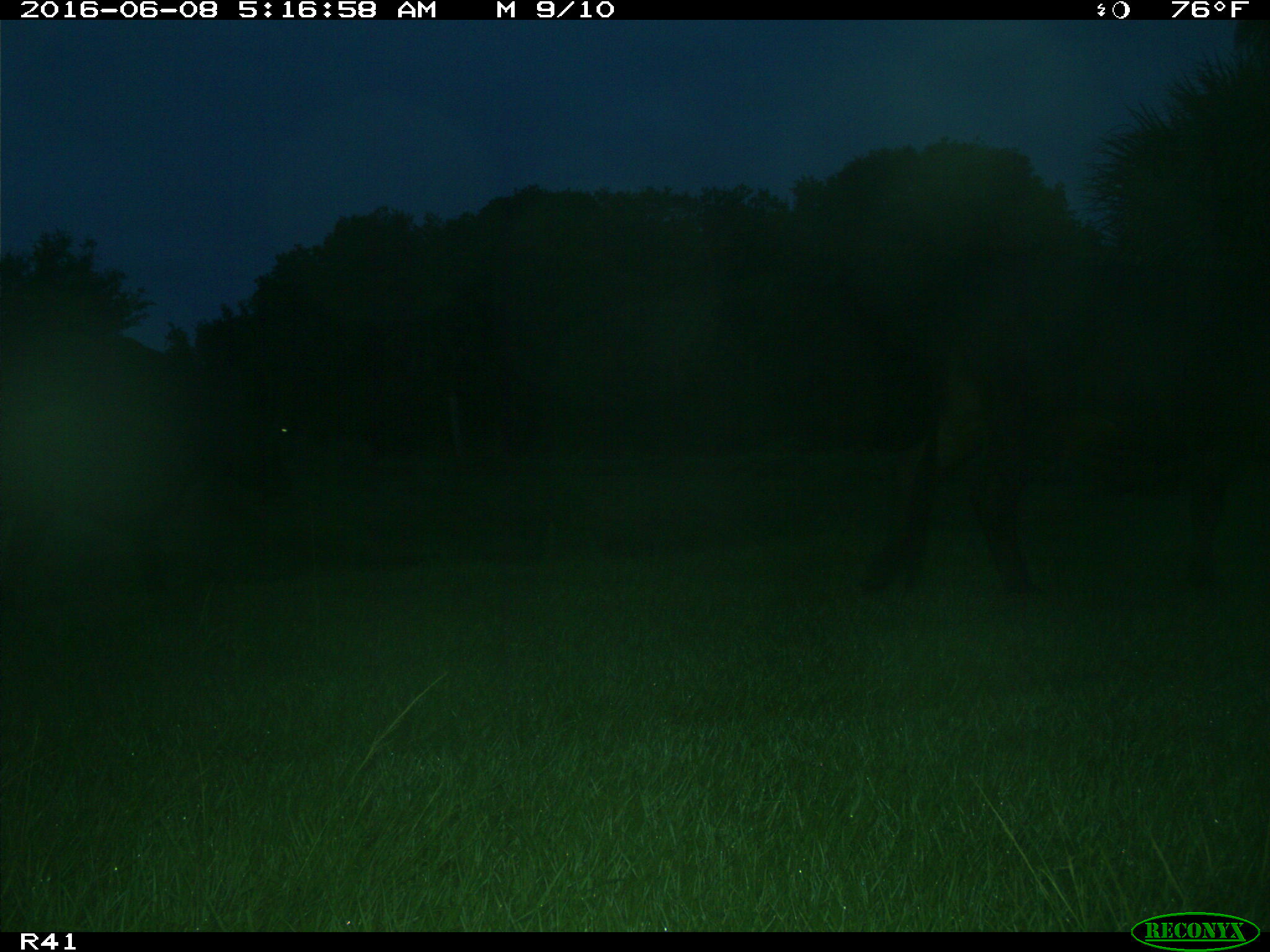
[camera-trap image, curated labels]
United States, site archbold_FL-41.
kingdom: Animalia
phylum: Chordata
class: Mammalia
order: Artiodactyla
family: Bovidae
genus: Bos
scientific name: Bos taurus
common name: domestic cow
Bos taurus (domestic cow).